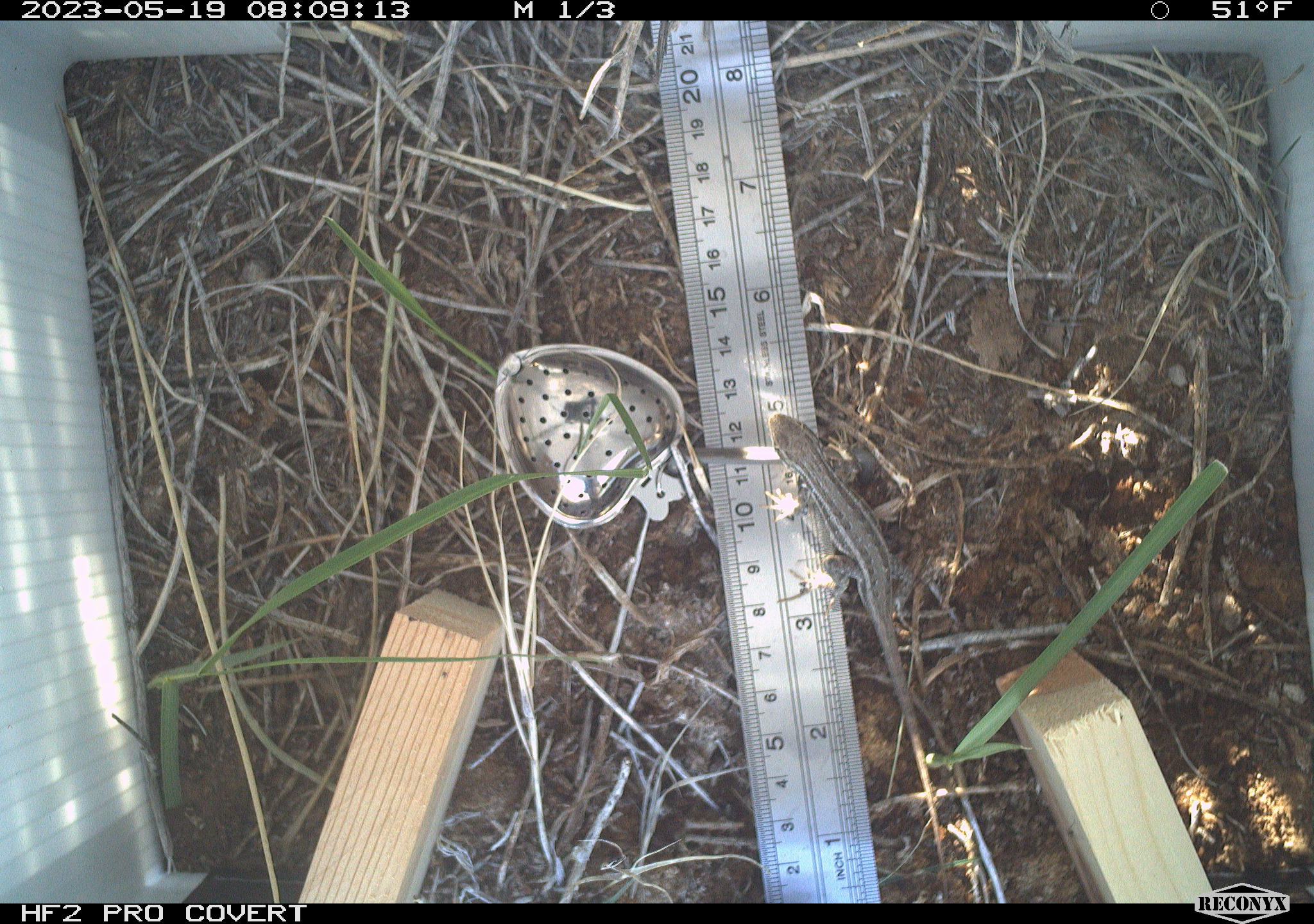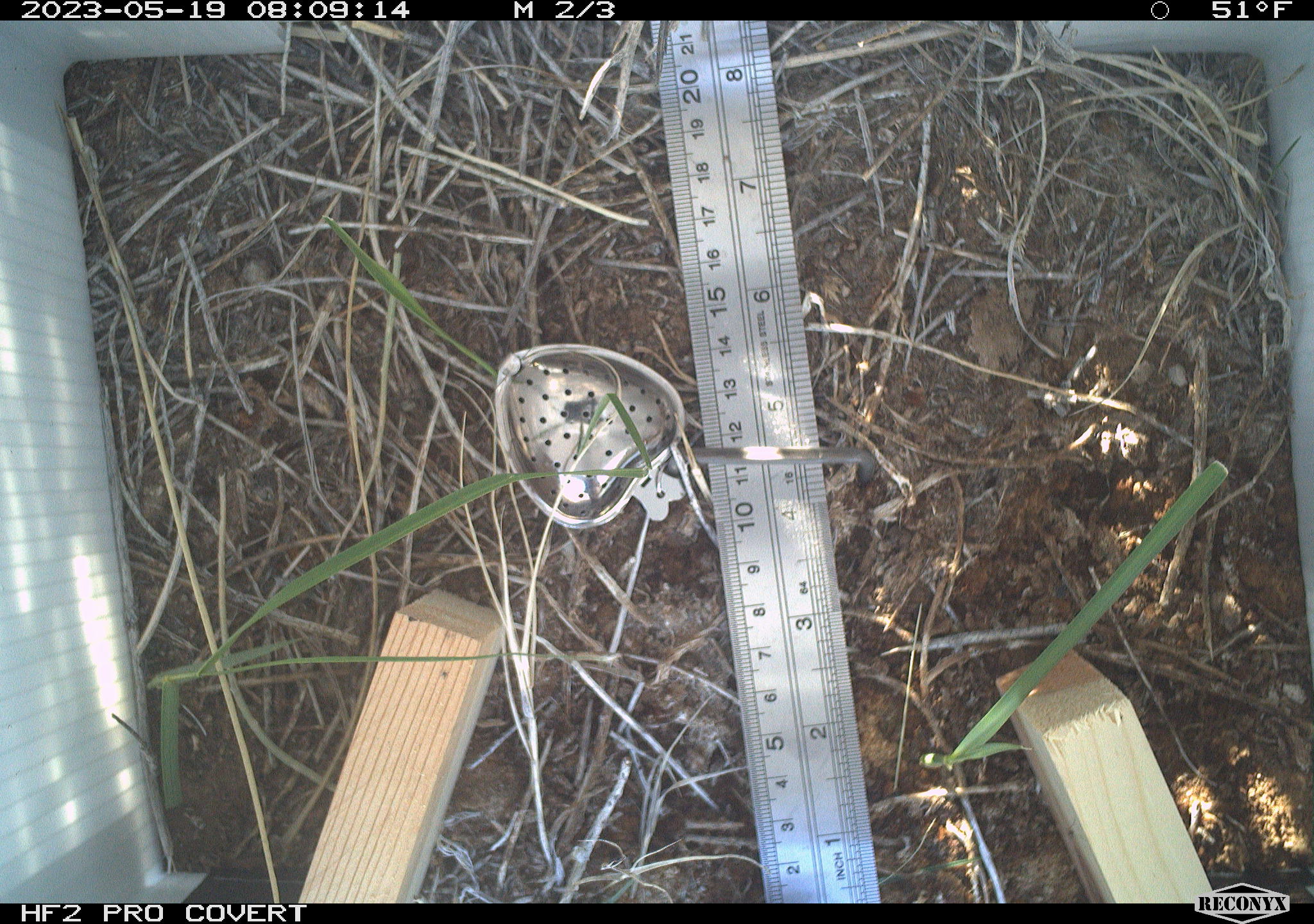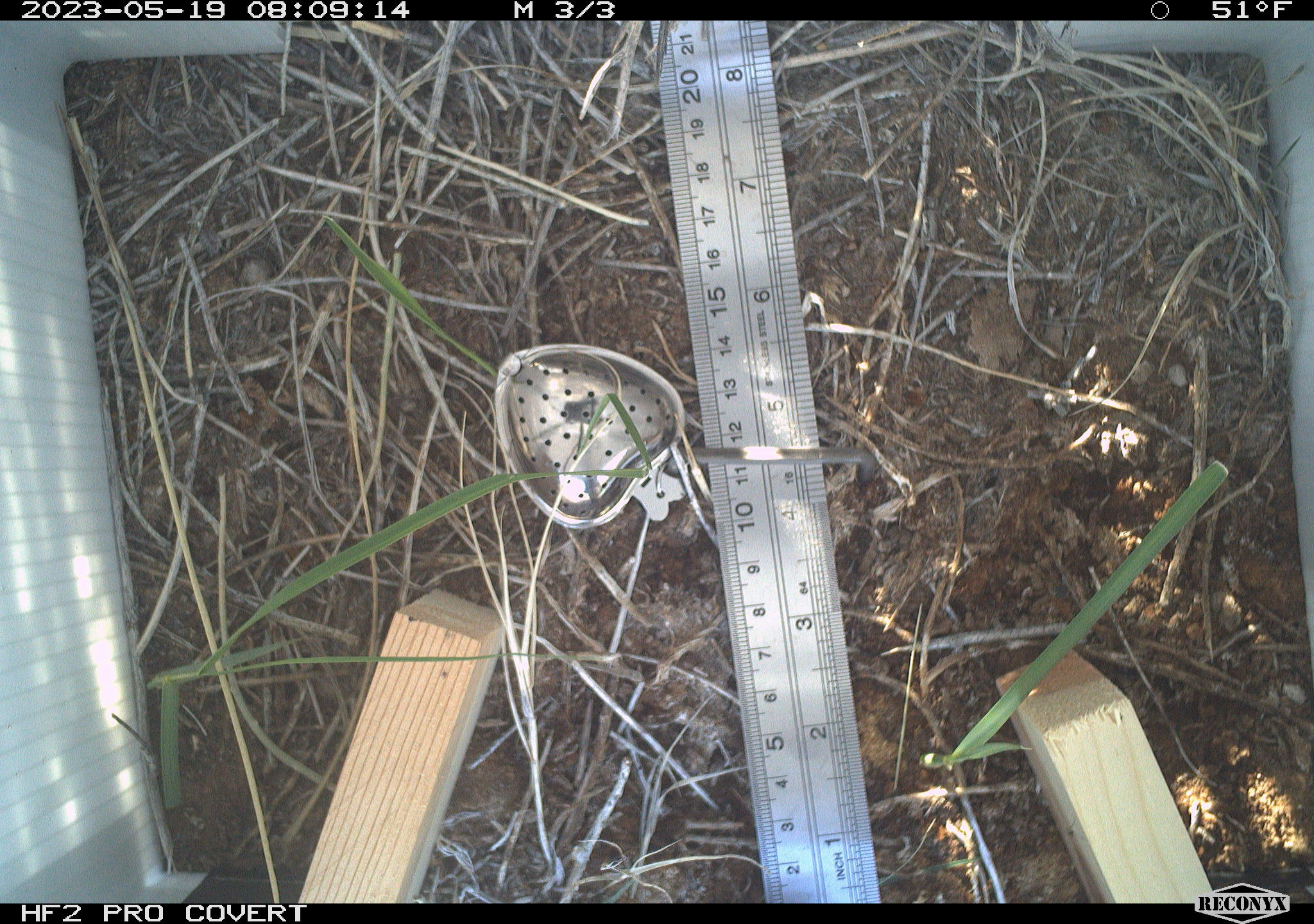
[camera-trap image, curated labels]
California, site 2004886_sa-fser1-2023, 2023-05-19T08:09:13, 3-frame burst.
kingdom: Animalia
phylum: Chordata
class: Reptilia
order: Squamata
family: Phrynosomatidae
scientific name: Phrynosomatidae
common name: phrynosomatid lizards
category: phrynosomatidae family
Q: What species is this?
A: Phrynosomatidae family (phrynosomatid lizards) (Phrynosomatidae).